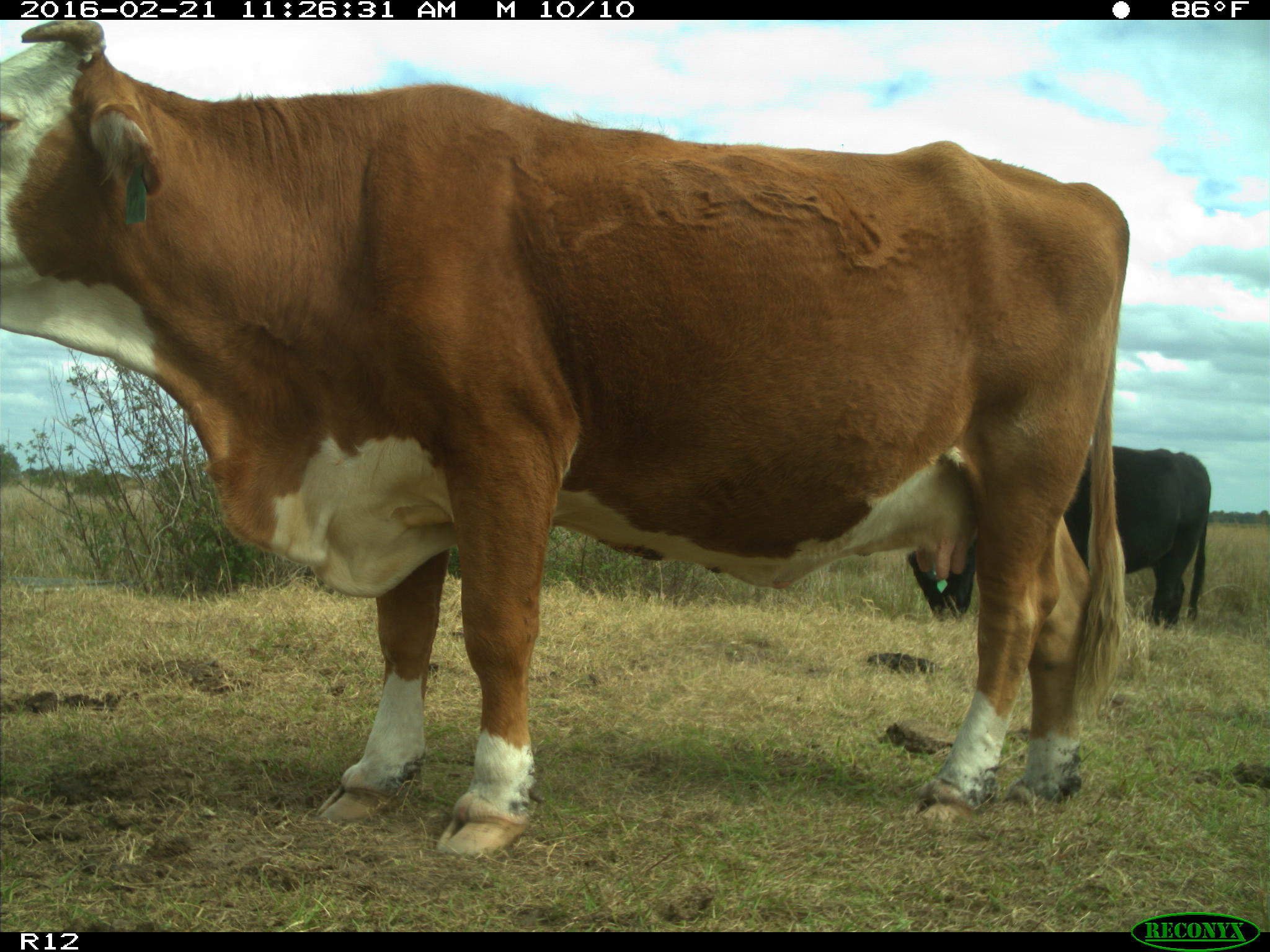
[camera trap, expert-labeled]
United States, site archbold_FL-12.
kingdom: Animalia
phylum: Chordata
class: Mammalia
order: Artiodactyla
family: Bovidae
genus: Bos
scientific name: Bos taurus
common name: domestic cow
Bos taurus (domestic cow).